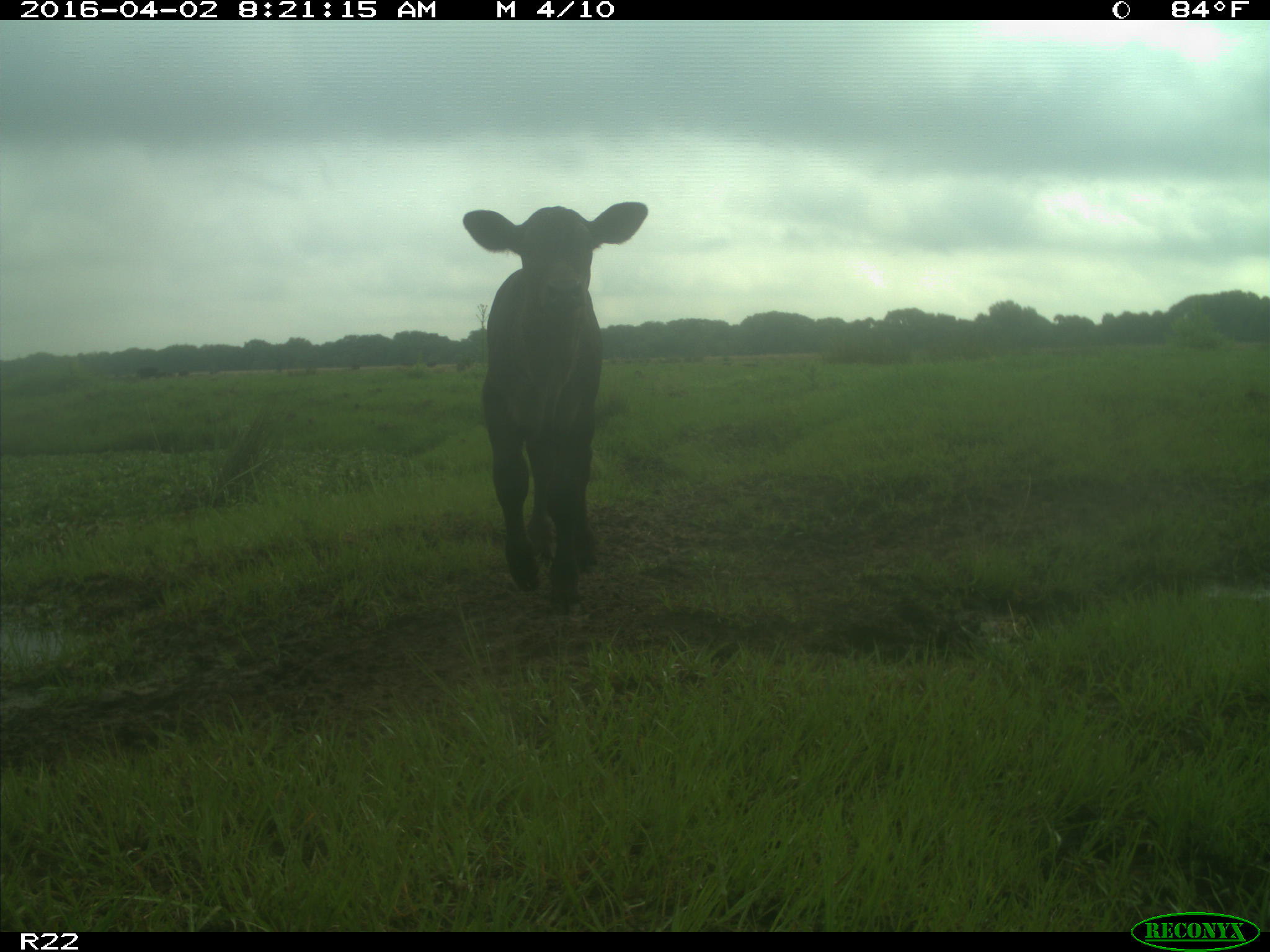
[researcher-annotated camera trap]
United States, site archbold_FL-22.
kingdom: Animalia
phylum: Chordata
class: Mammalia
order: Artiodactyla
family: Bovidae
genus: Bos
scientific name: Bos taurus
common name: domestic cow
Bos taurus (domestic cow).